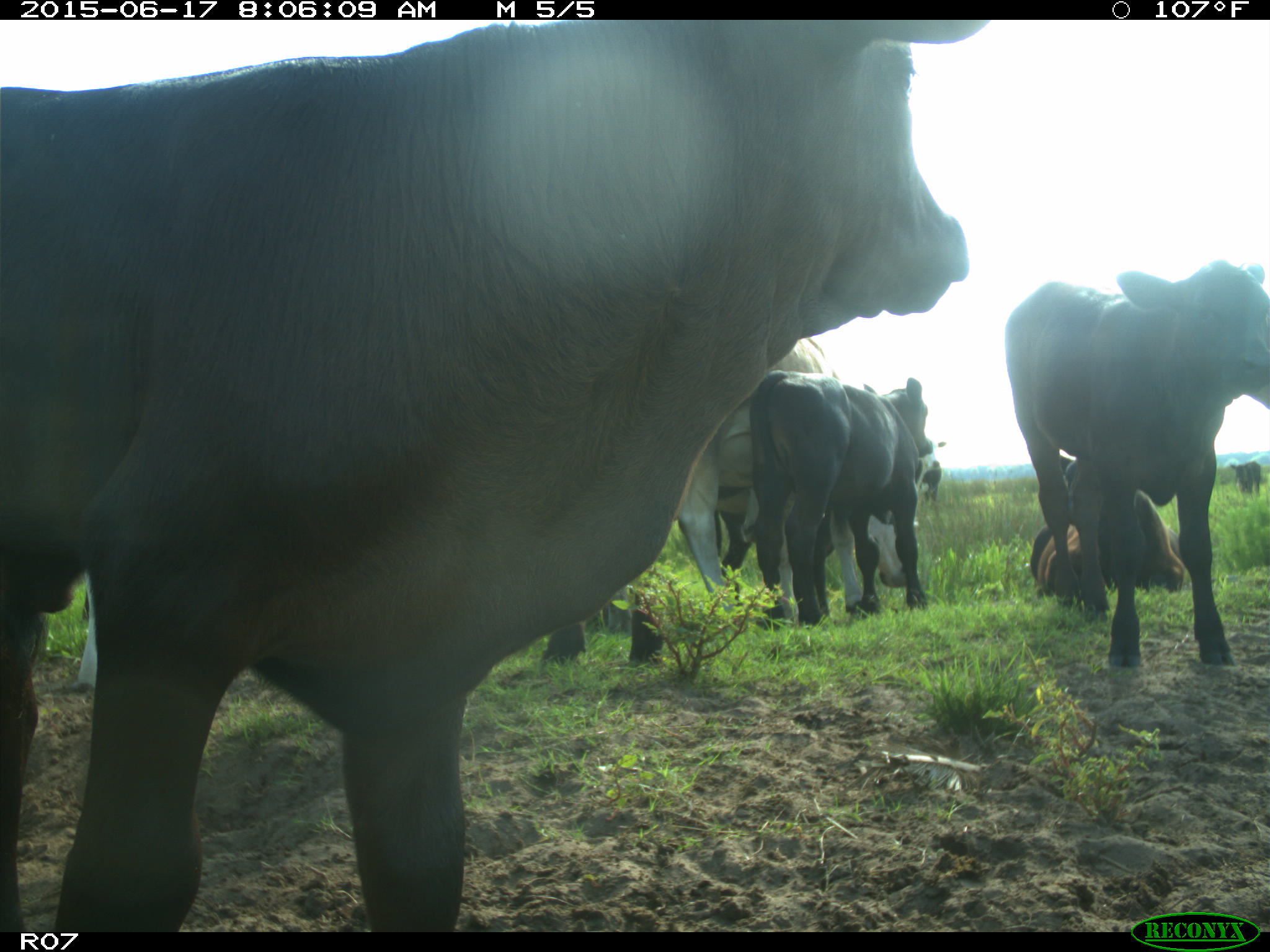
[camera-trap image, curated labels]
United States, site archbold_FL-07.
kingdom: Animalia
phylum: Chordata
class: Mammalia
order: Artiodactyla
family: Bovidae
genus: Bos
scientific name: Bos taurus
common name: domestic cow